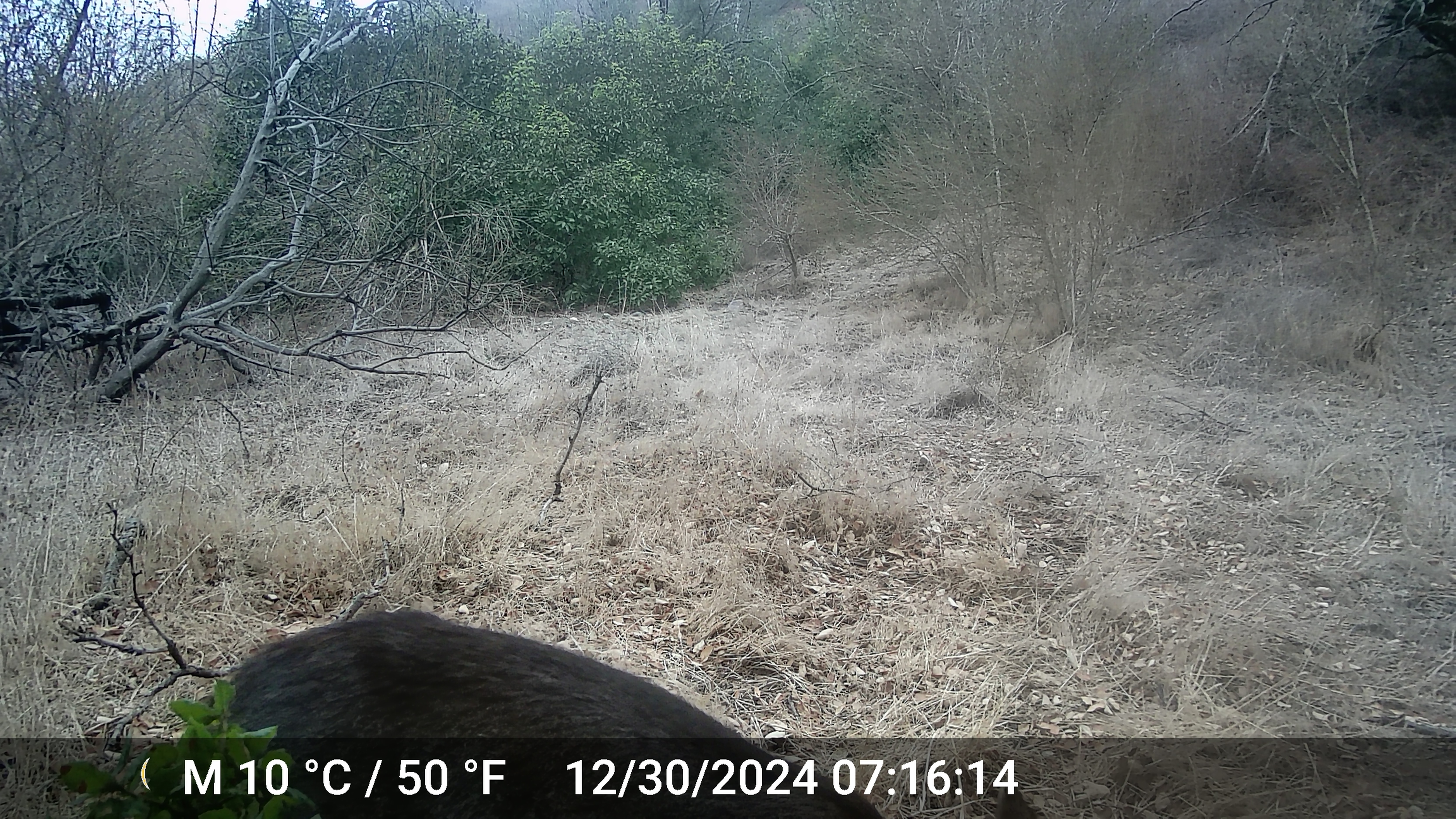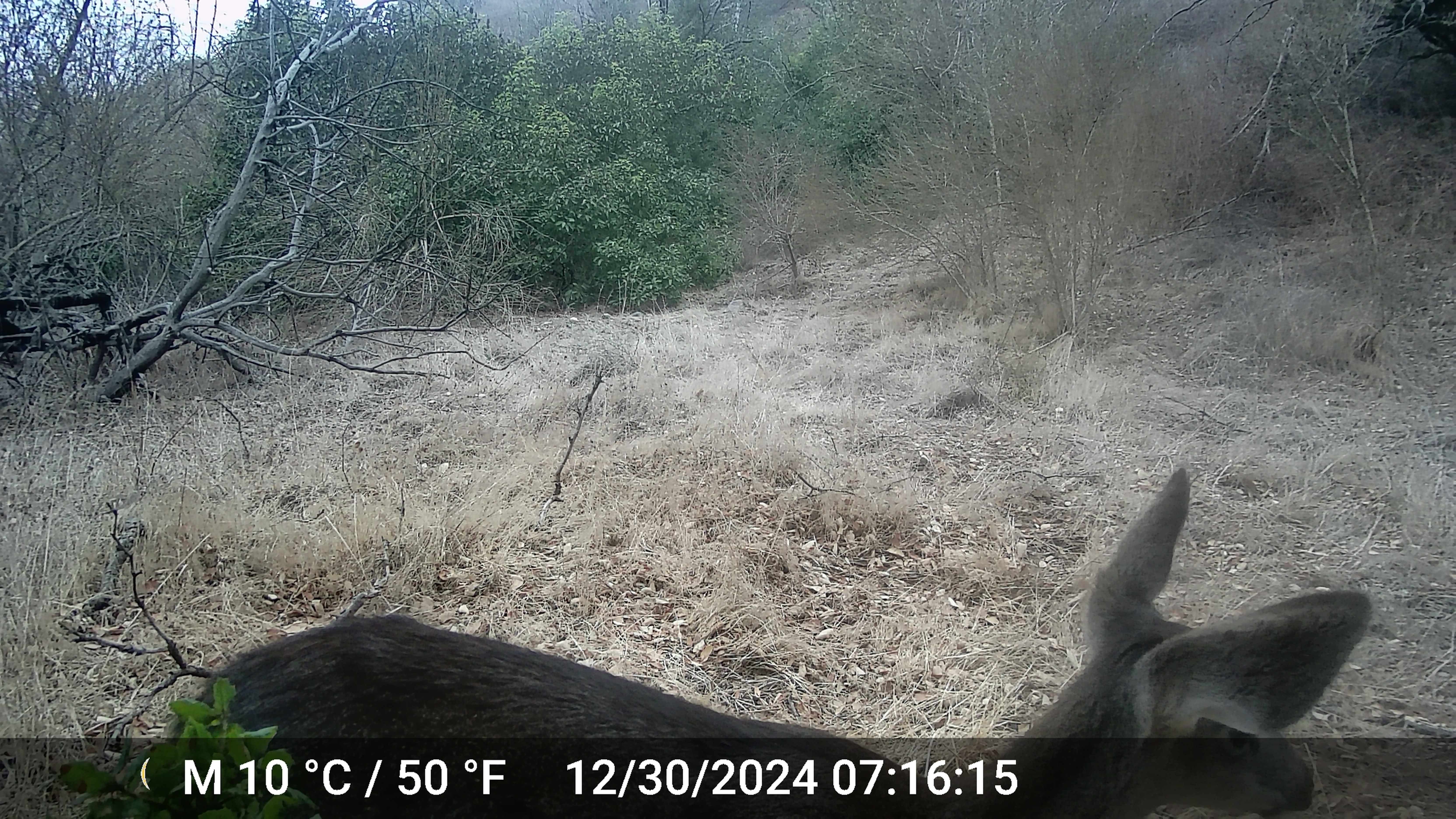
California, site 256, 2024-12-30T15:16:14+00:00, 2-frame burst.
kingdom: Animalia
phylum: Chordata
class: Mammalia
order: Artiodactyla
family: Cervidae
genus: Odocoileus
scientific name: Odocoileus hemionus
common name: mule deer